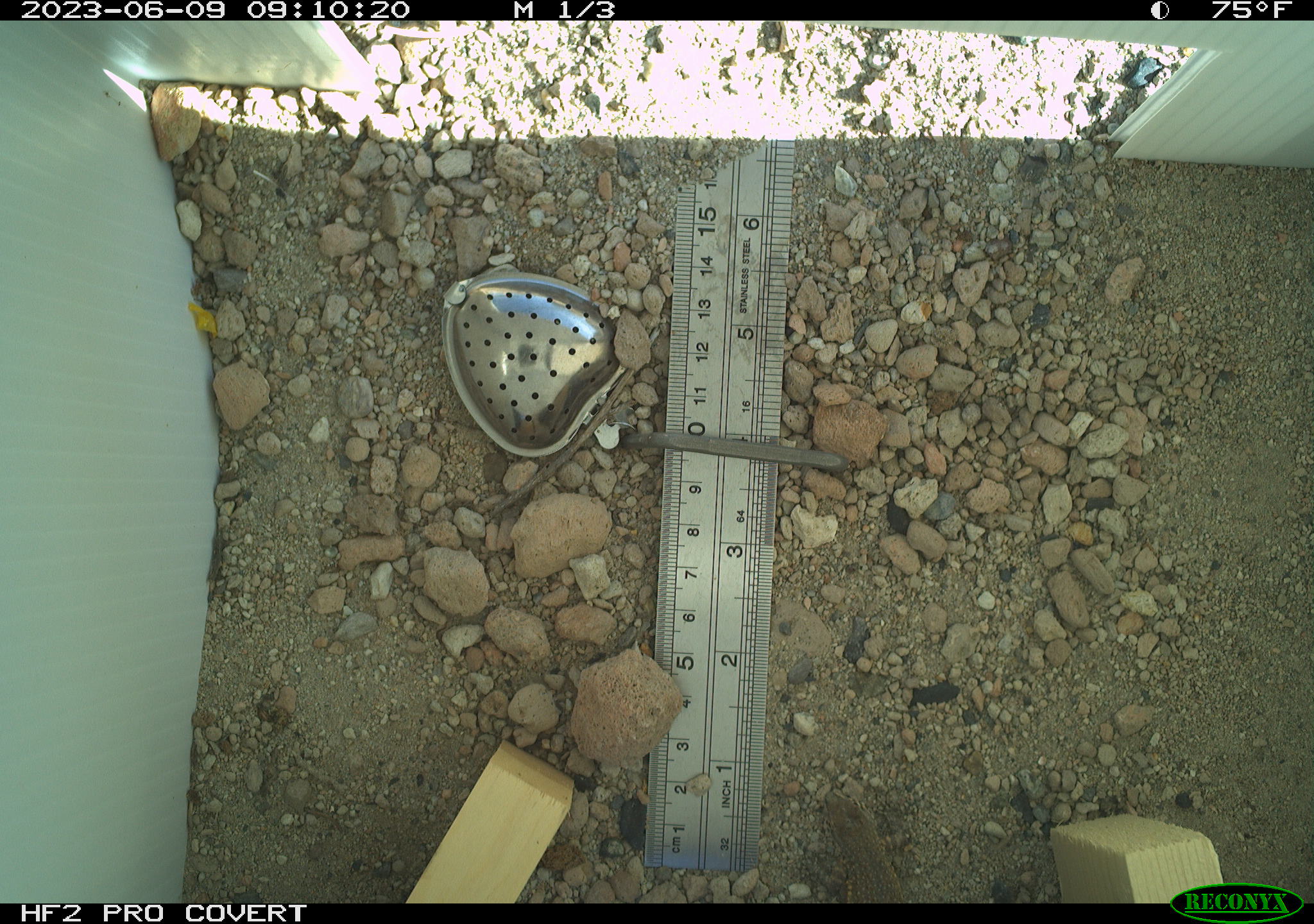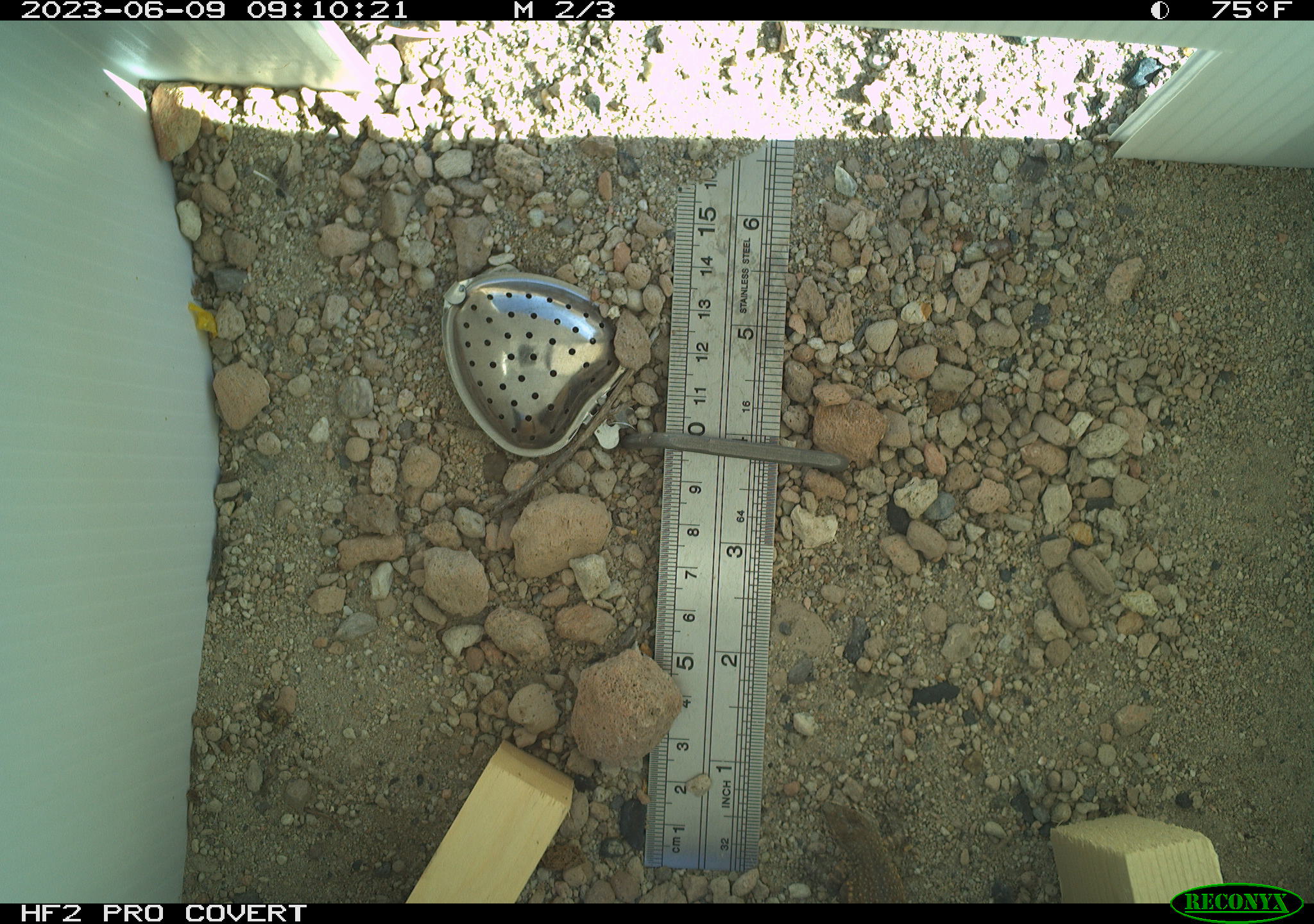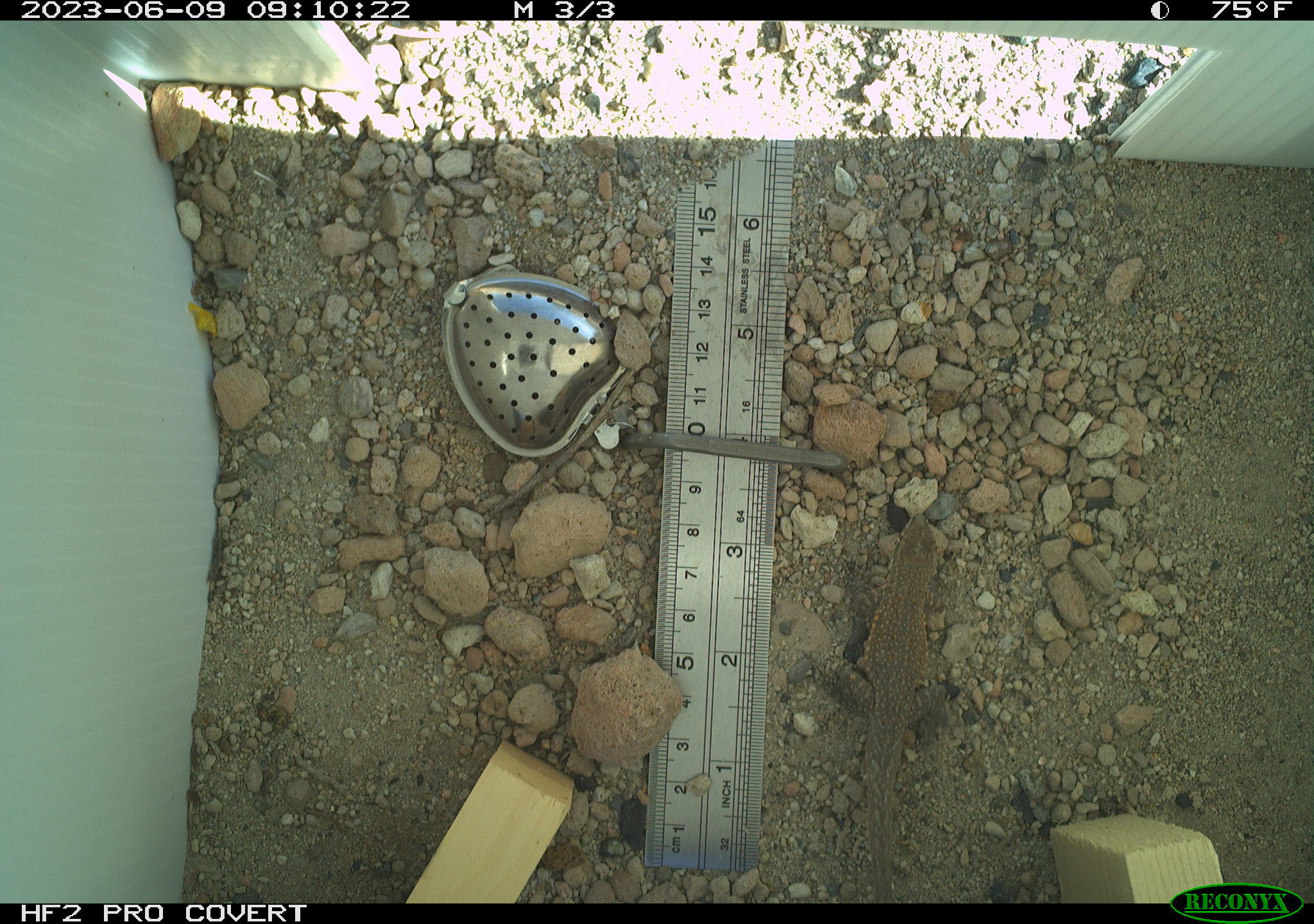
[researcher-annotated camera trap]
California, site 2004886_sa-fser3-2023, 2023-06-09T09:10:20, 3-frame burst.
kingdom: Animalia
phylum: Chordata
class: Reptilia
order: Squamata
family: Phrynosomatidae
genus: Uta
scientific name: Uta stansburiana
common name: common side-blotched lizard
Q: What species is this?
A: Common side-blotched lizard (Uta stansburiana).